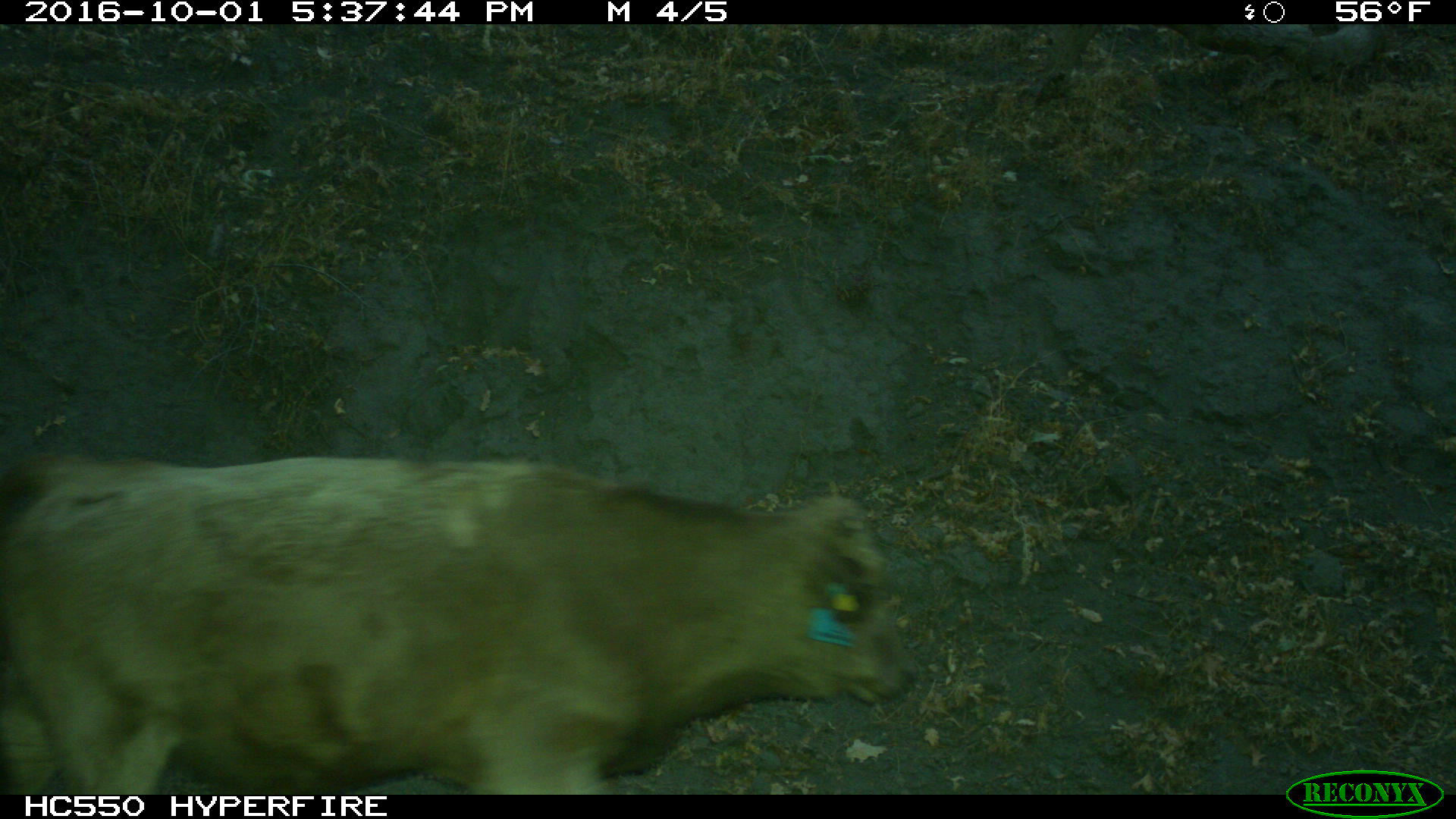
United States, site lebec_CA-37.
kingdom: Animalia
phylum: Chordata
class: Mammalia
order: Artiodactyla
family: Bovidae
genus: Bos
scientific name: Bos taurus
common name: domestic cow